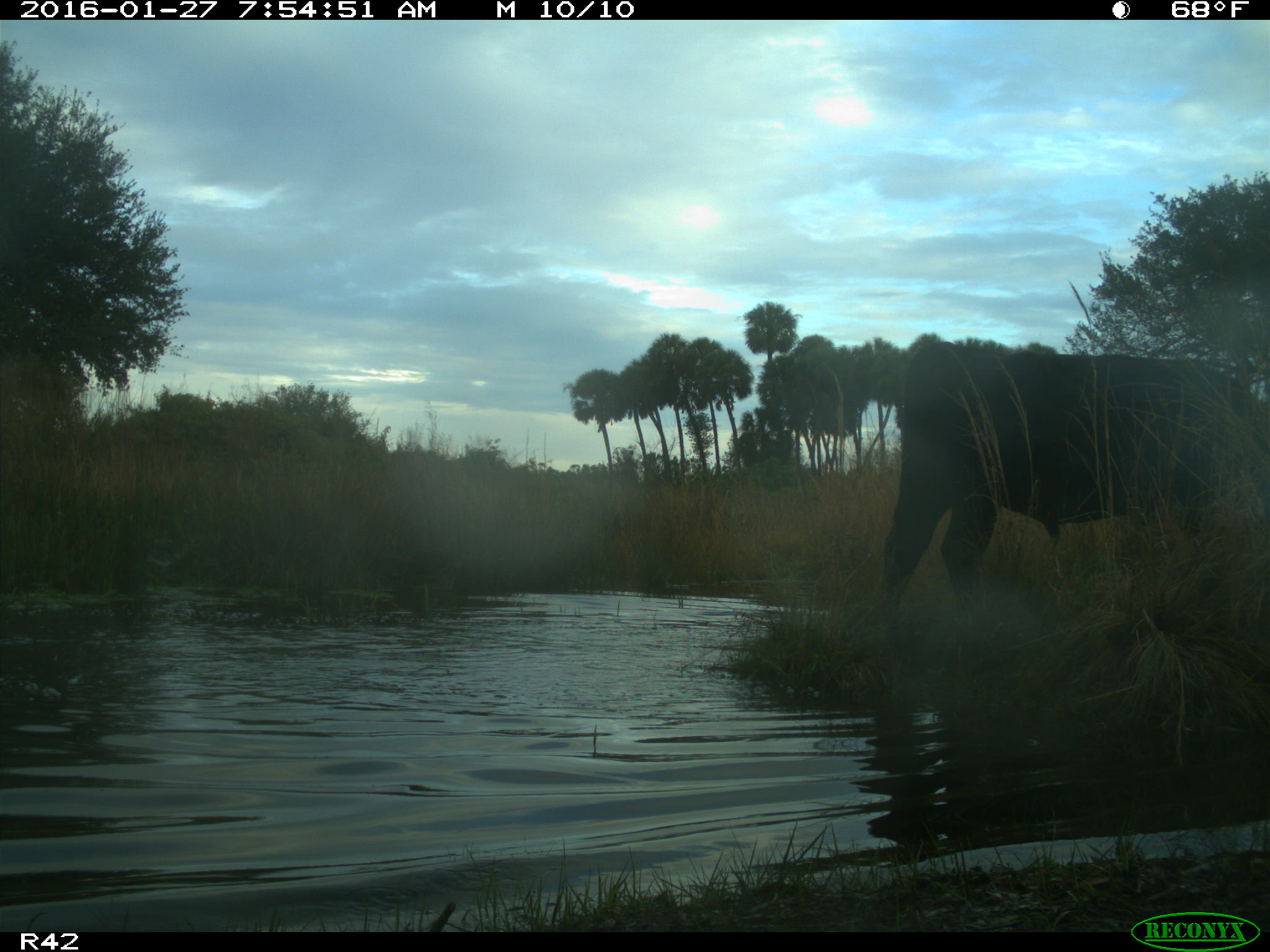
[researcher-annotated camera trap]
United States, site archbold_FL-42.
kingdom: Animalia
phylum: Chordata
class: Mammalia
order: Artiodactyla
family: Bovidae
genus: Bos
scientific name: Bos taurus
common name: domestic cow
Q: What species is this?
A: Bos taurus (domestic cow).